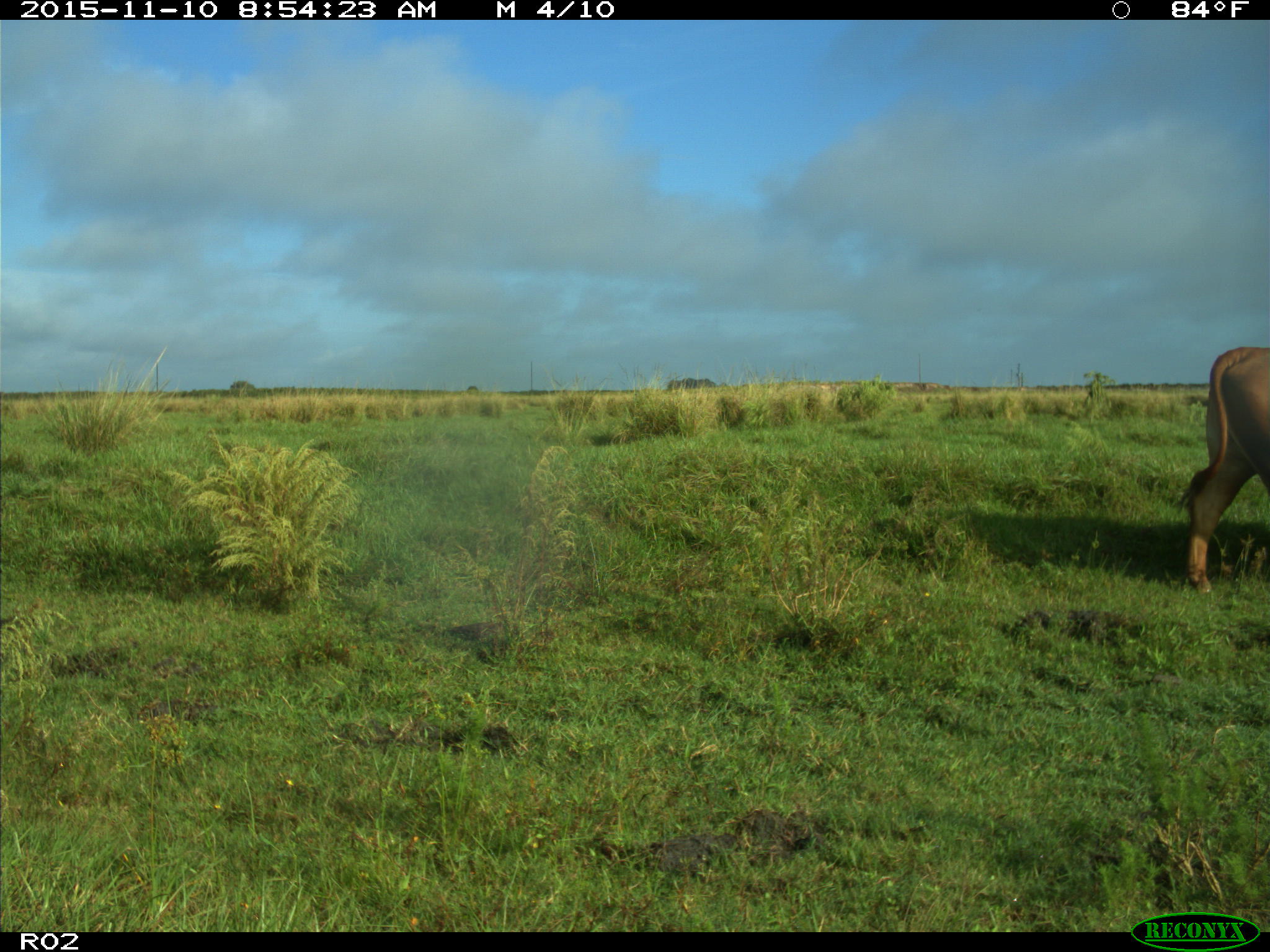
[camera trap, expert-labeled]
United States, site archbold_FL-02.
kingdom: Animalia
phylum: Chordata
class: Mammalia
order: Artiodactyla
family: Bovidae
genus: Bos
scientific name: Bos taurus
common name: domestic cow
Bos taurus (domestic cow).